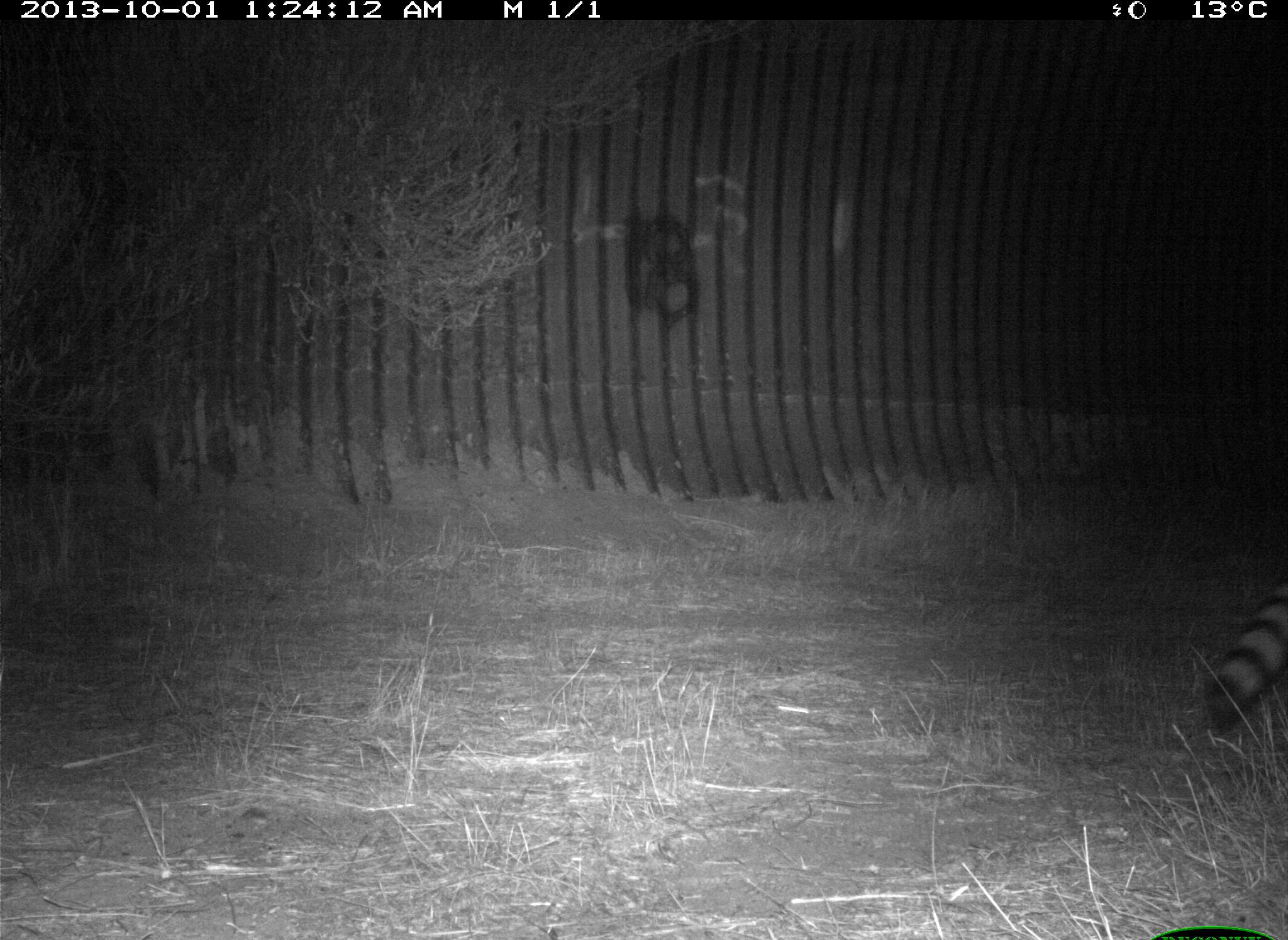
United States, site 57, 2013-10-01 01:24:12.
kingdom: Animalia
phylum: Chordata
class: Mammalia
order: Carnivora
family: Procyonidae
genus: Procyon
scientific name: Procyon lotor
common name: raccoon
Raccoon (Procyon lotor).